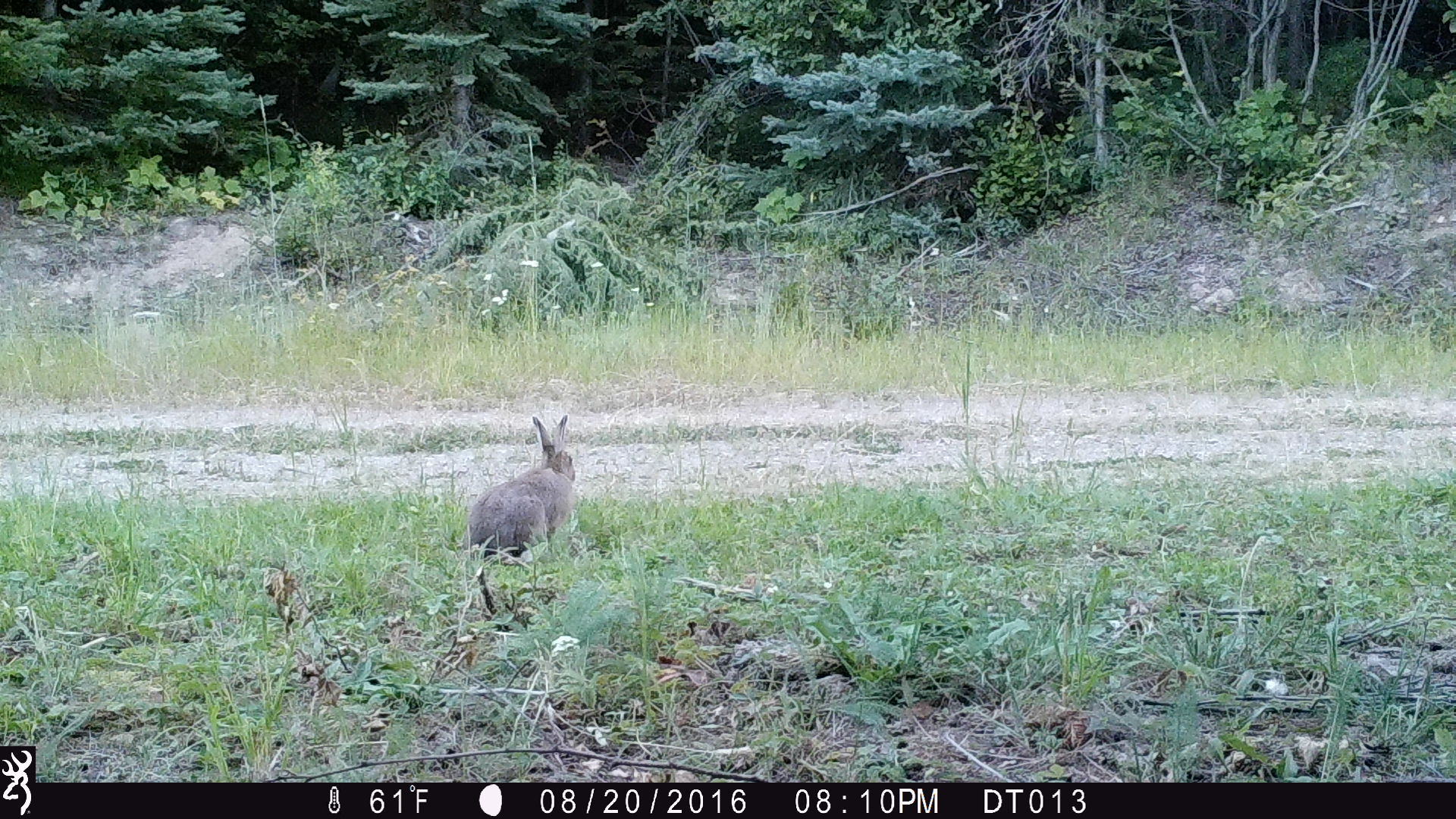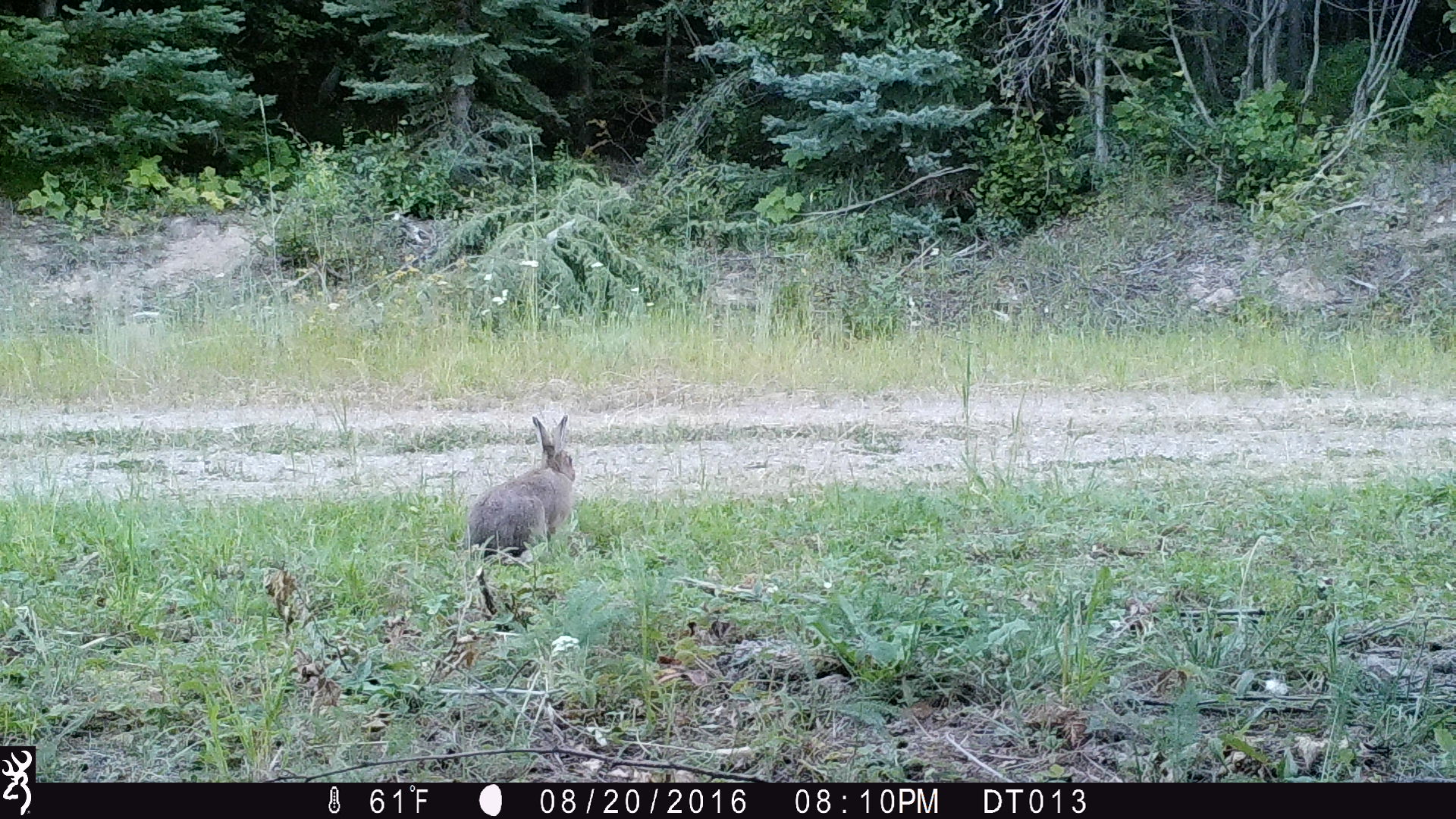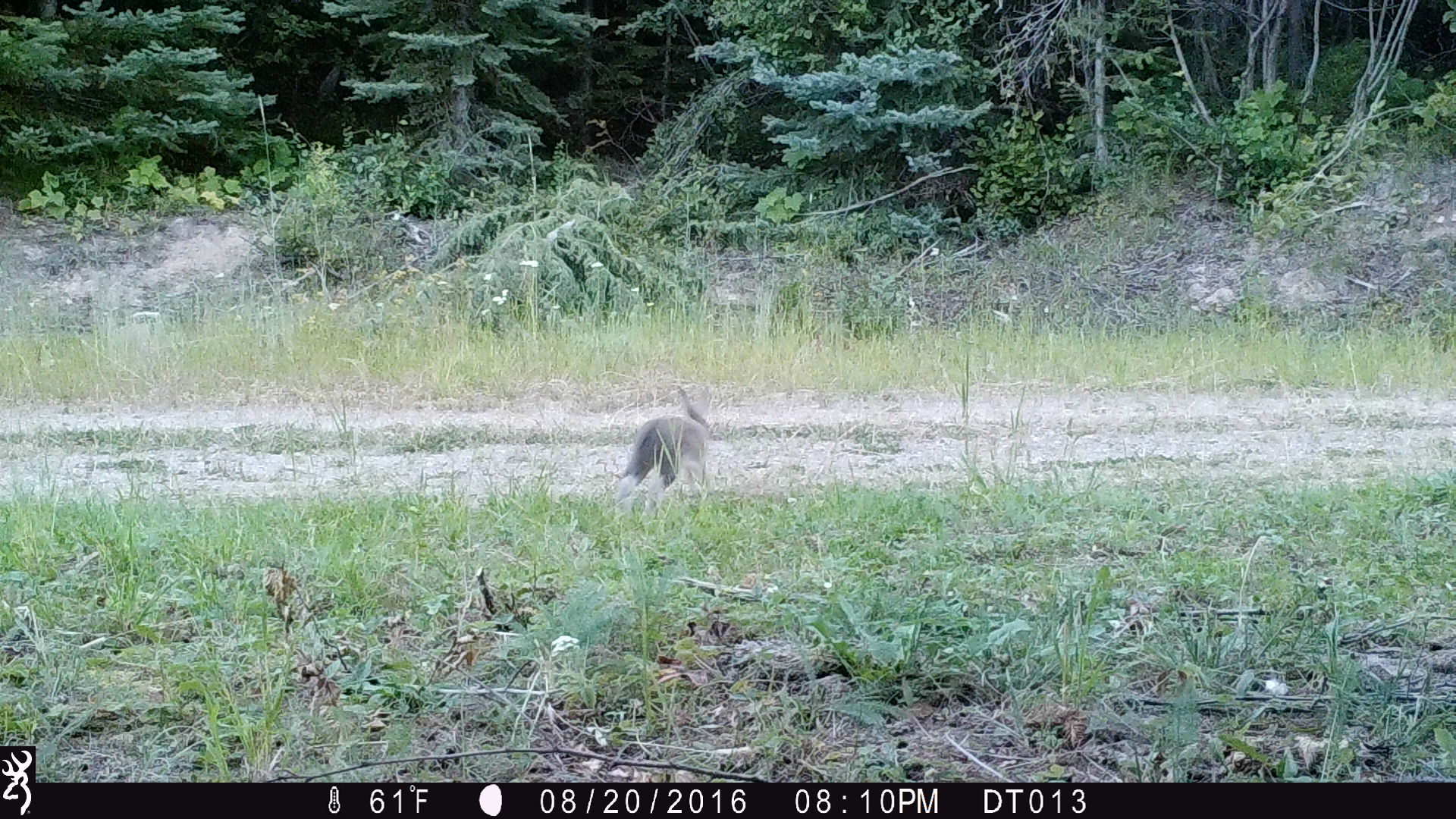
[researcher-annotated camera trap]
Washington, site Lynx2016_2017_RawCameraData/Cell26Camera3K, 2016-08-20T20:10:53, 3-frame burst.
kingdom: Animalia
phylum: Chordata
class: Mammalia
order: Lagomorpha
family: Leporidae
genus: Lepus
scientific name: Lepus americanus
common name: snowshoe hare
Lepus americanus (snowshoe hare). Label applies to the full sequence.